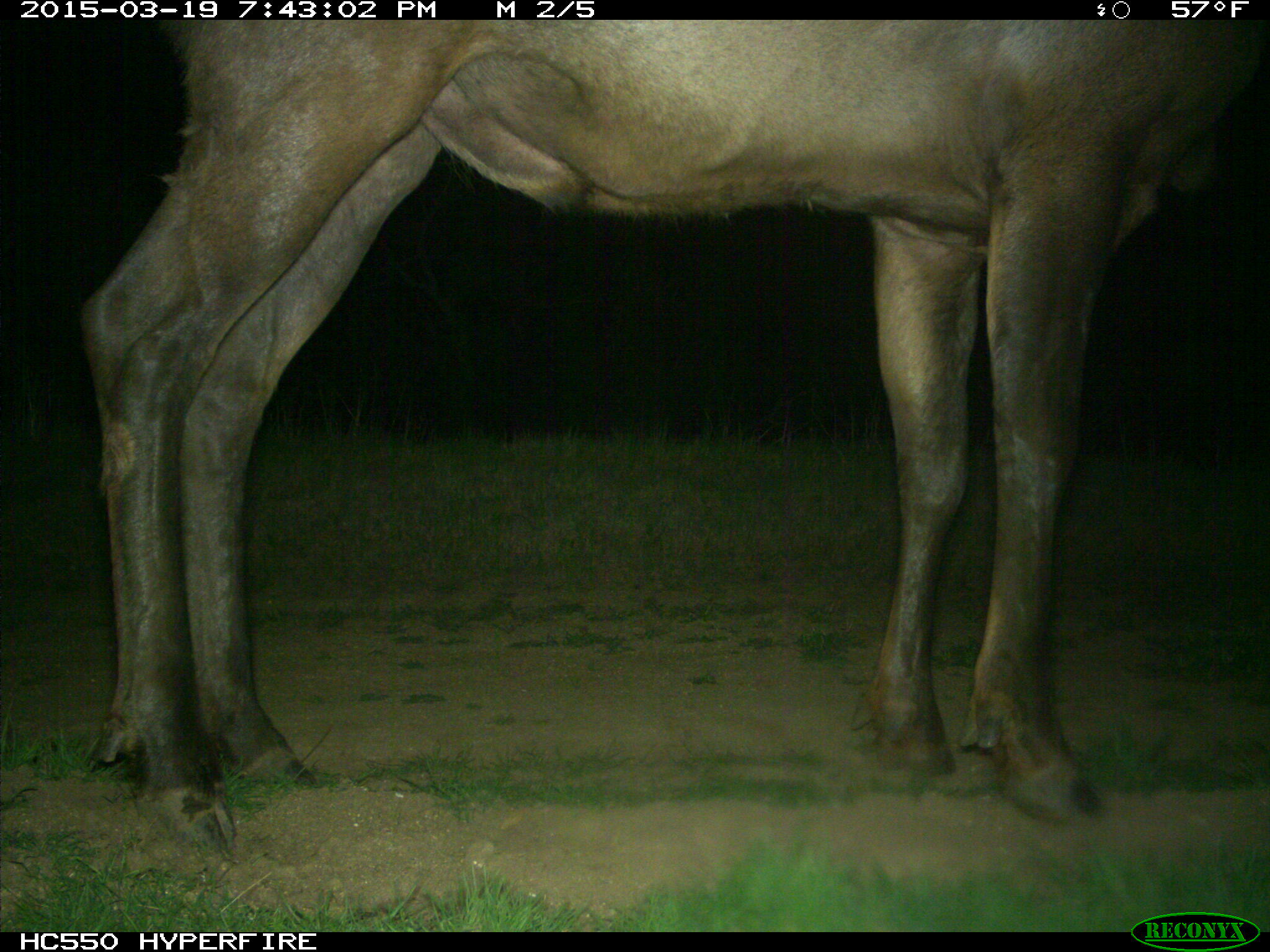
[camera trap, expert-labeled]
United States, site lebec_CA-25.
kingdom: Animalia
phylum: Chordata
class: Mammalia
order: Artiodactyla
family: Cervidae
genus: Cervus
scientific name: Cervus canadensis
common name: elk